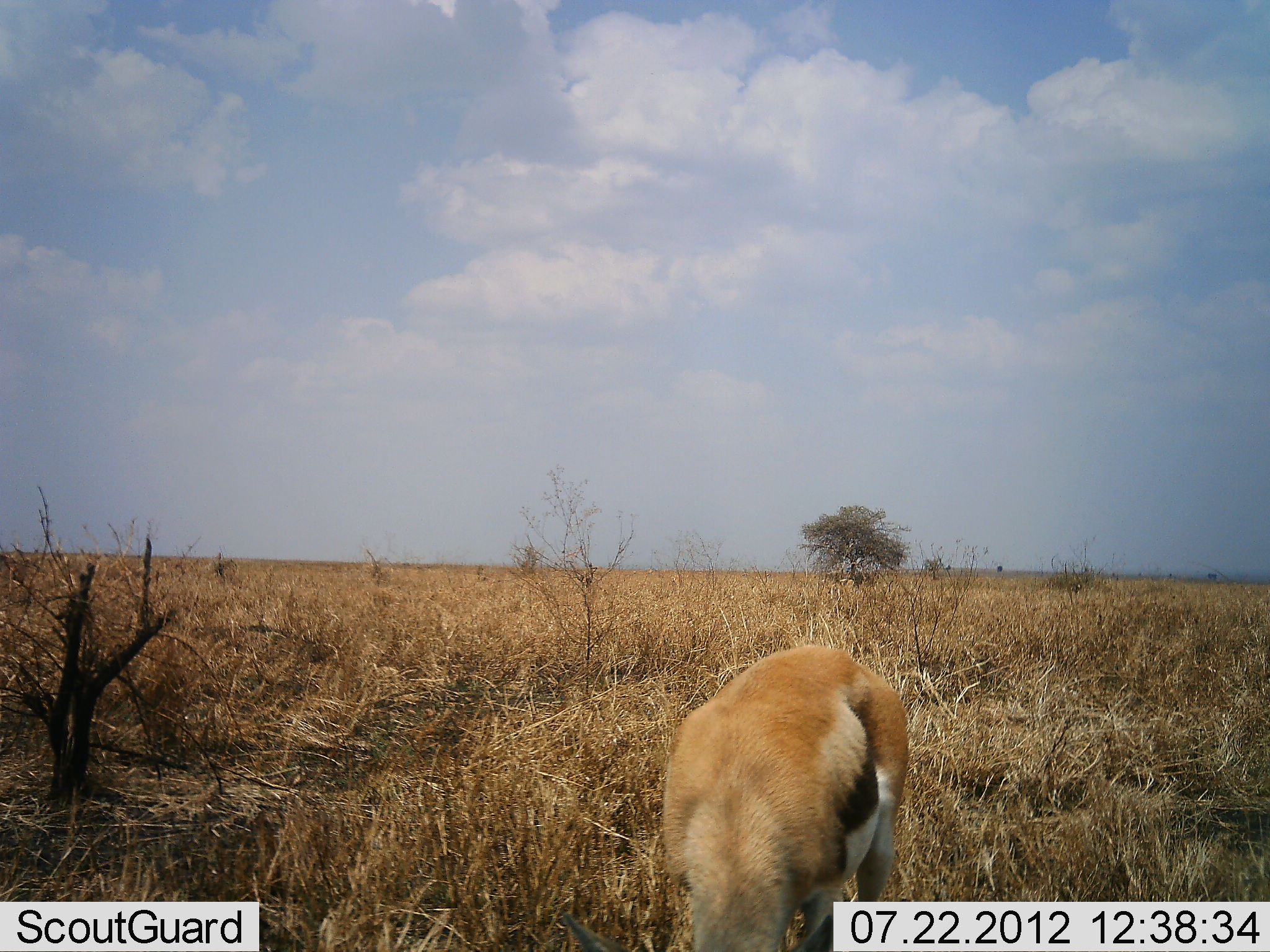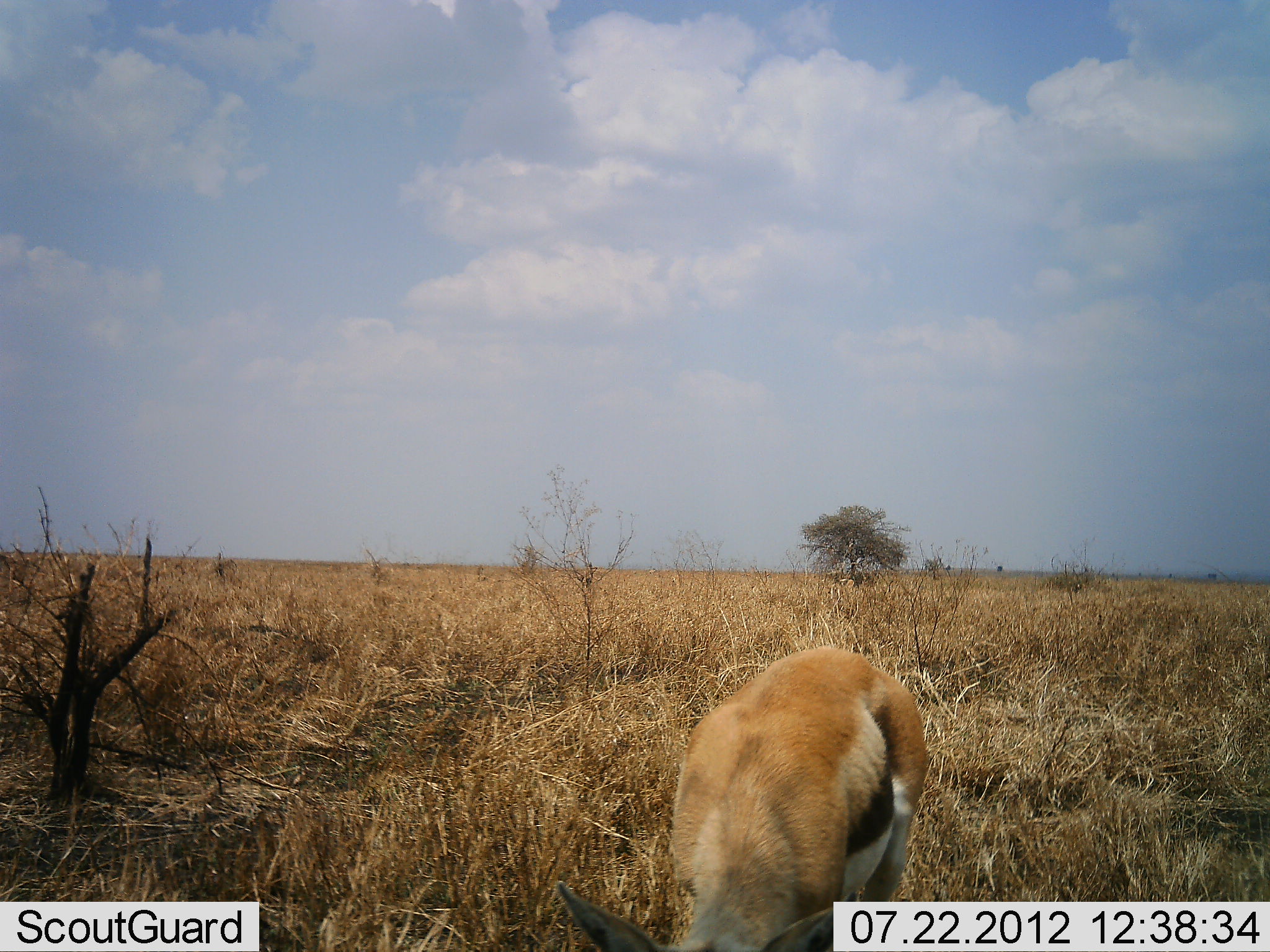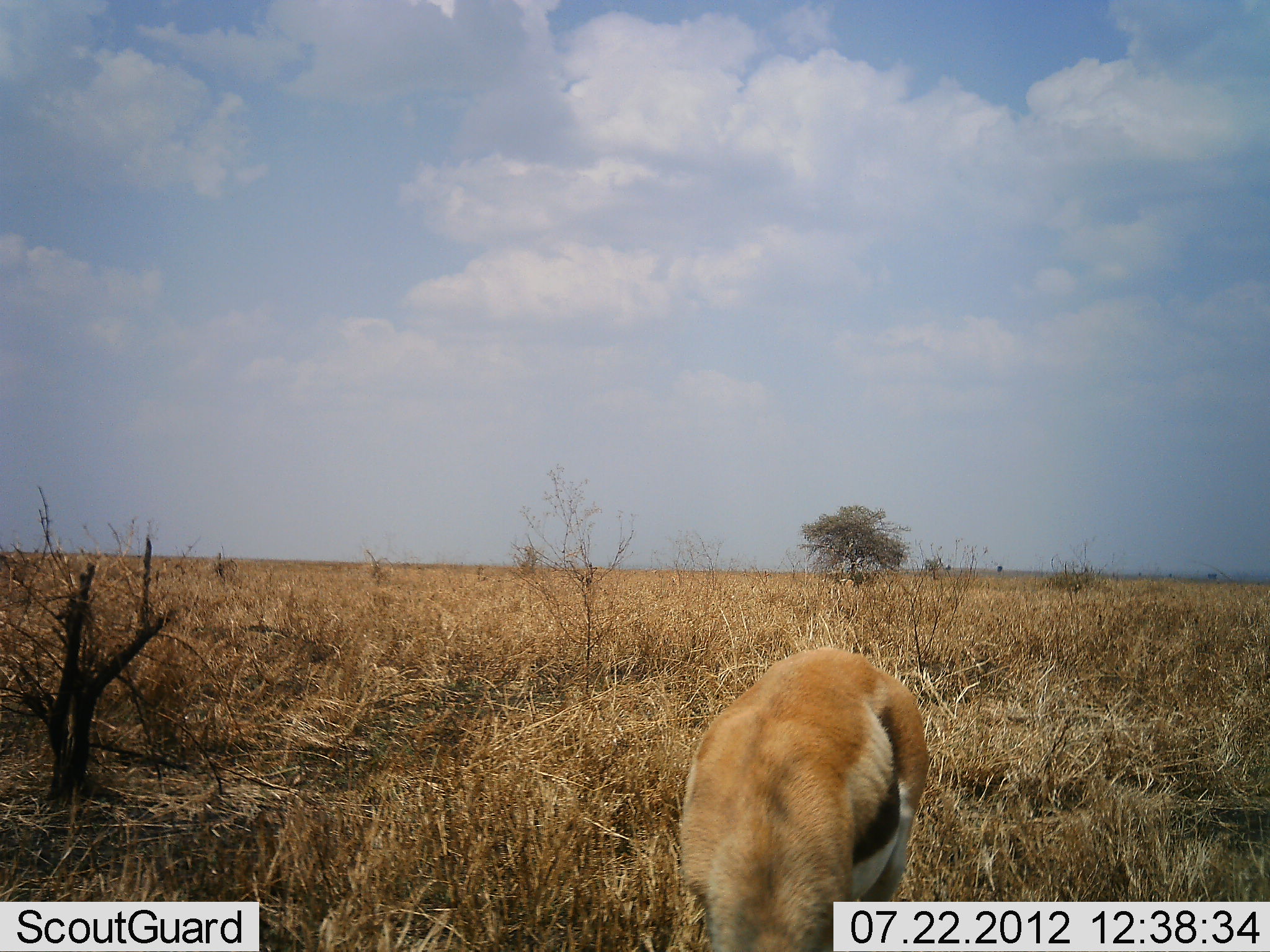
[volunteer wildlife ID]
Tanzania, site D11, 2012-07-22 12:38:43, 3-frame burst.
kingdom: Animalia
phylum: Chordata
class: Mammalia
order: Artiodactyla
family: Bovidae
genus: Eudorcas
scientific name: Eudorcas thomsonii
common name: thomson's gazelle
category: gazellethomsons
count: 1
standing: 20%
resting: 0%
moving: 0%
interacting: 0%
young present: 0%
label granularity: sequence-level